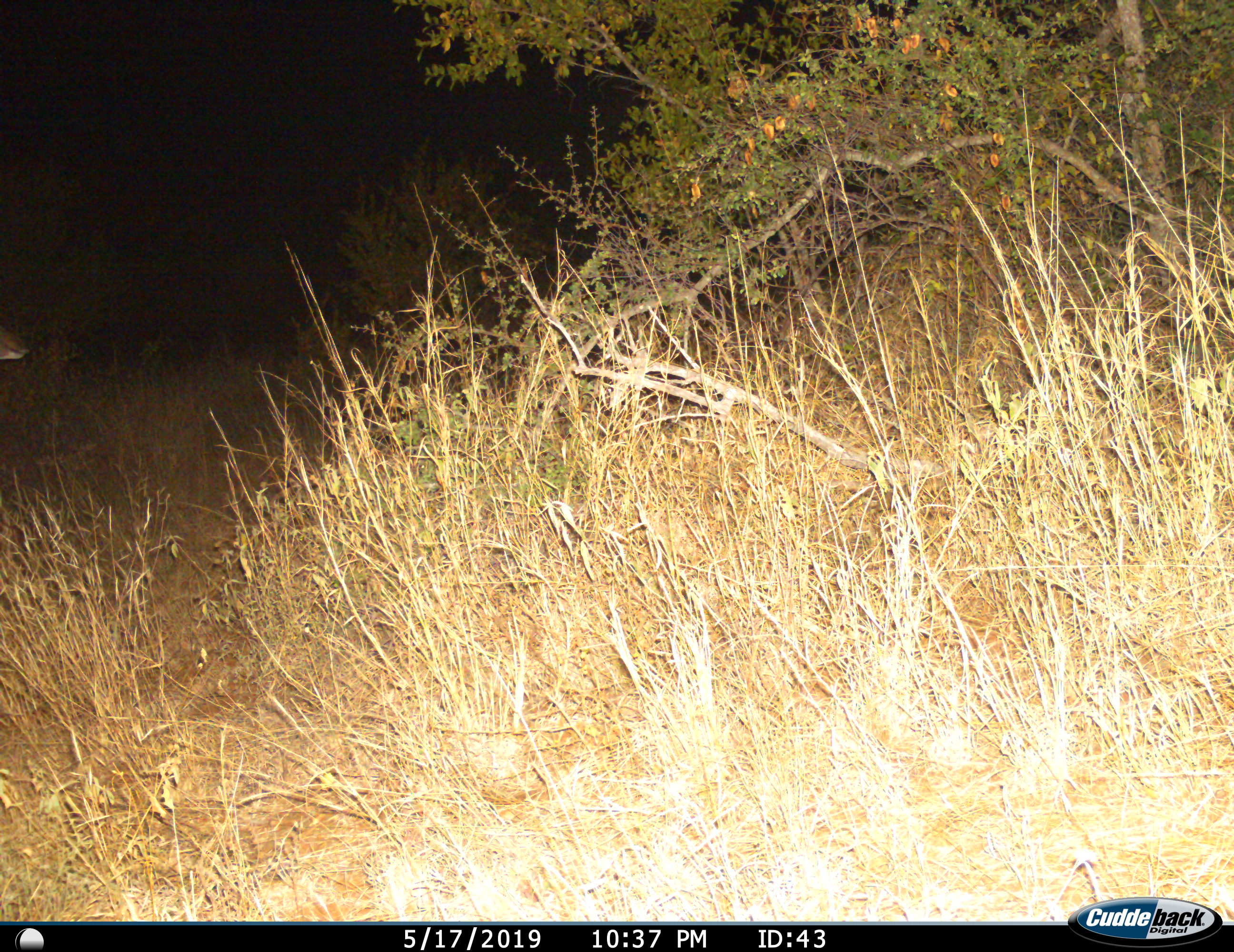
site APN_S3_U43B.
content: unidentified animal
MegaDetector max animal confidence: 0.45